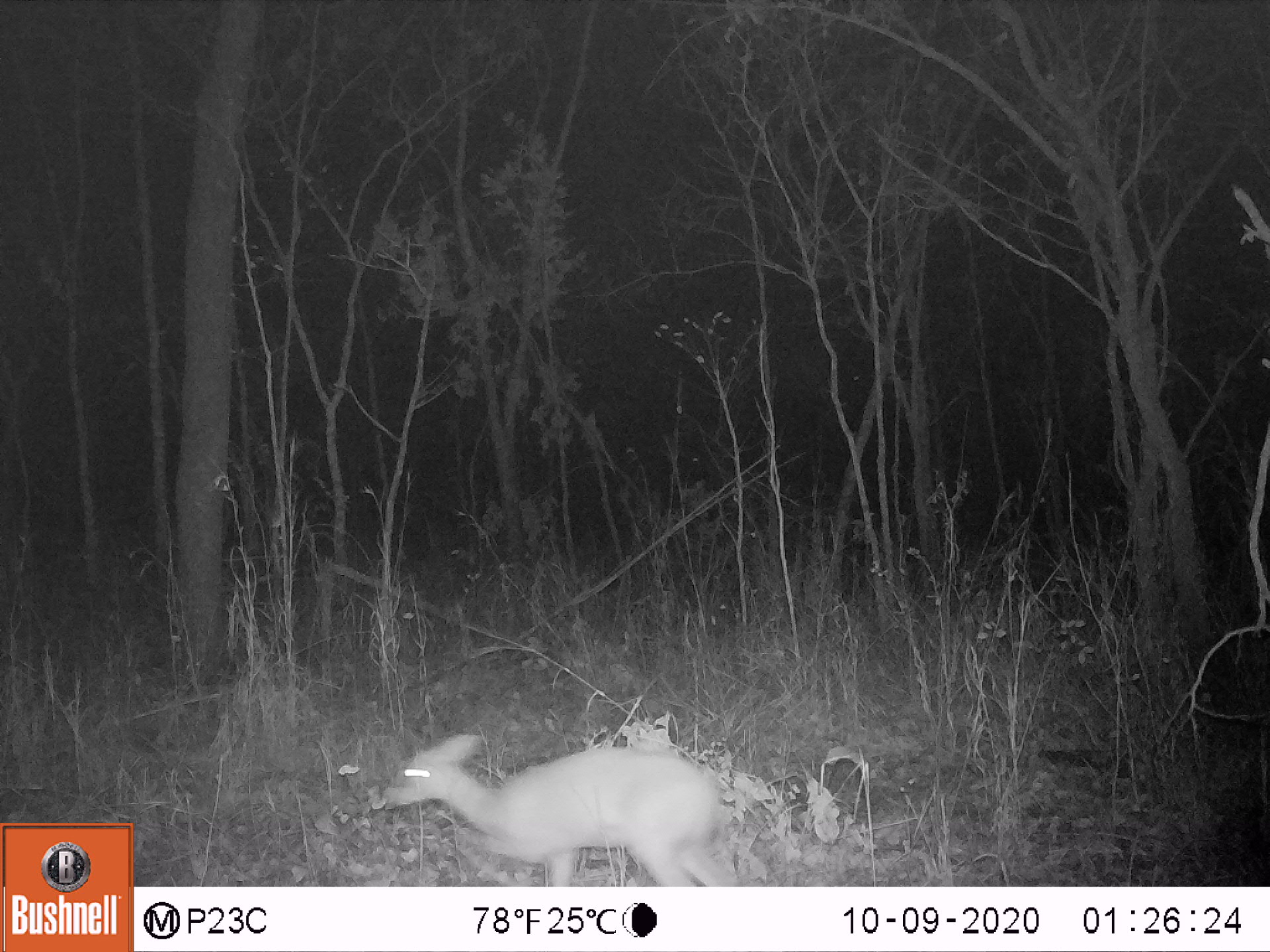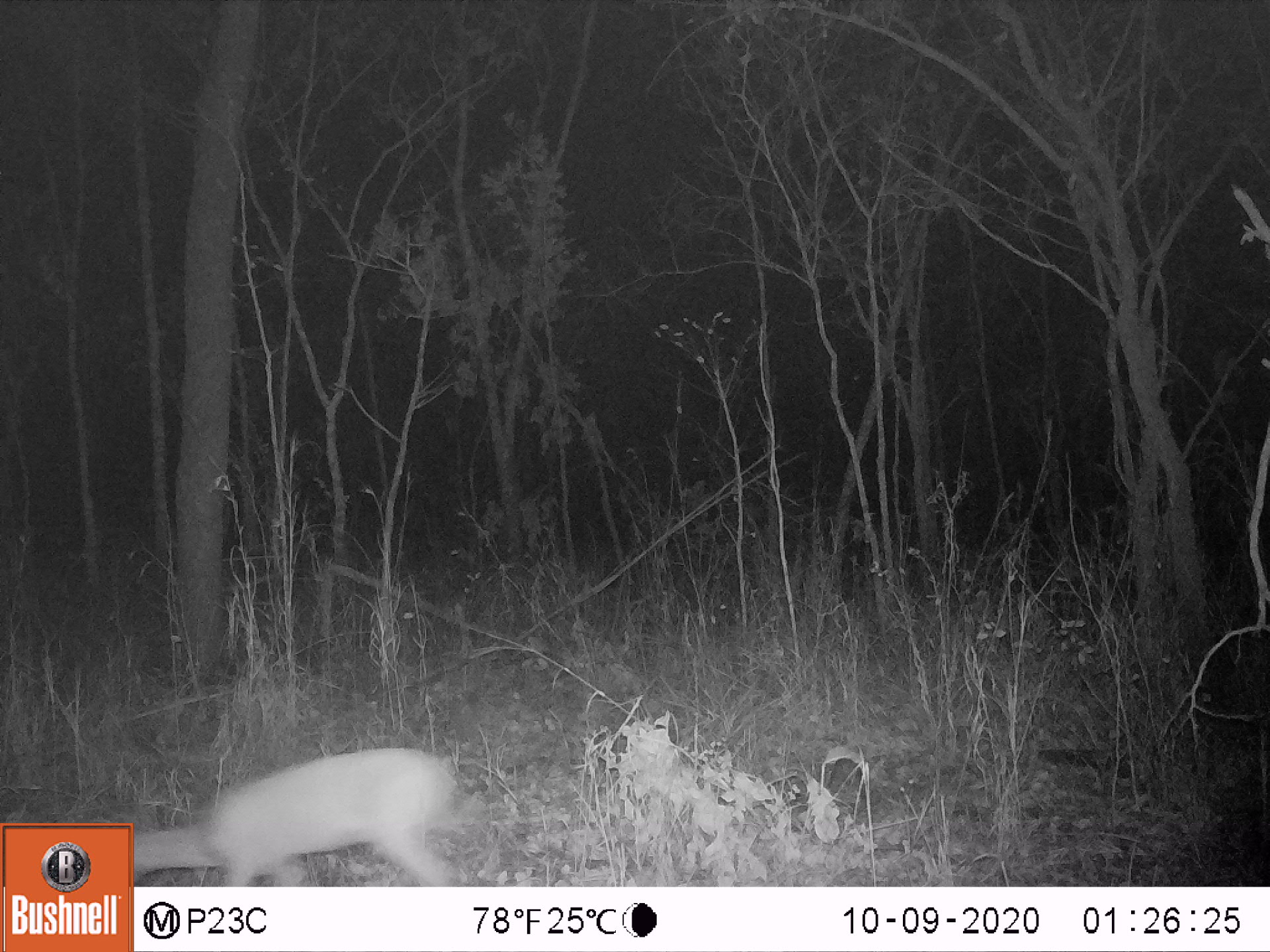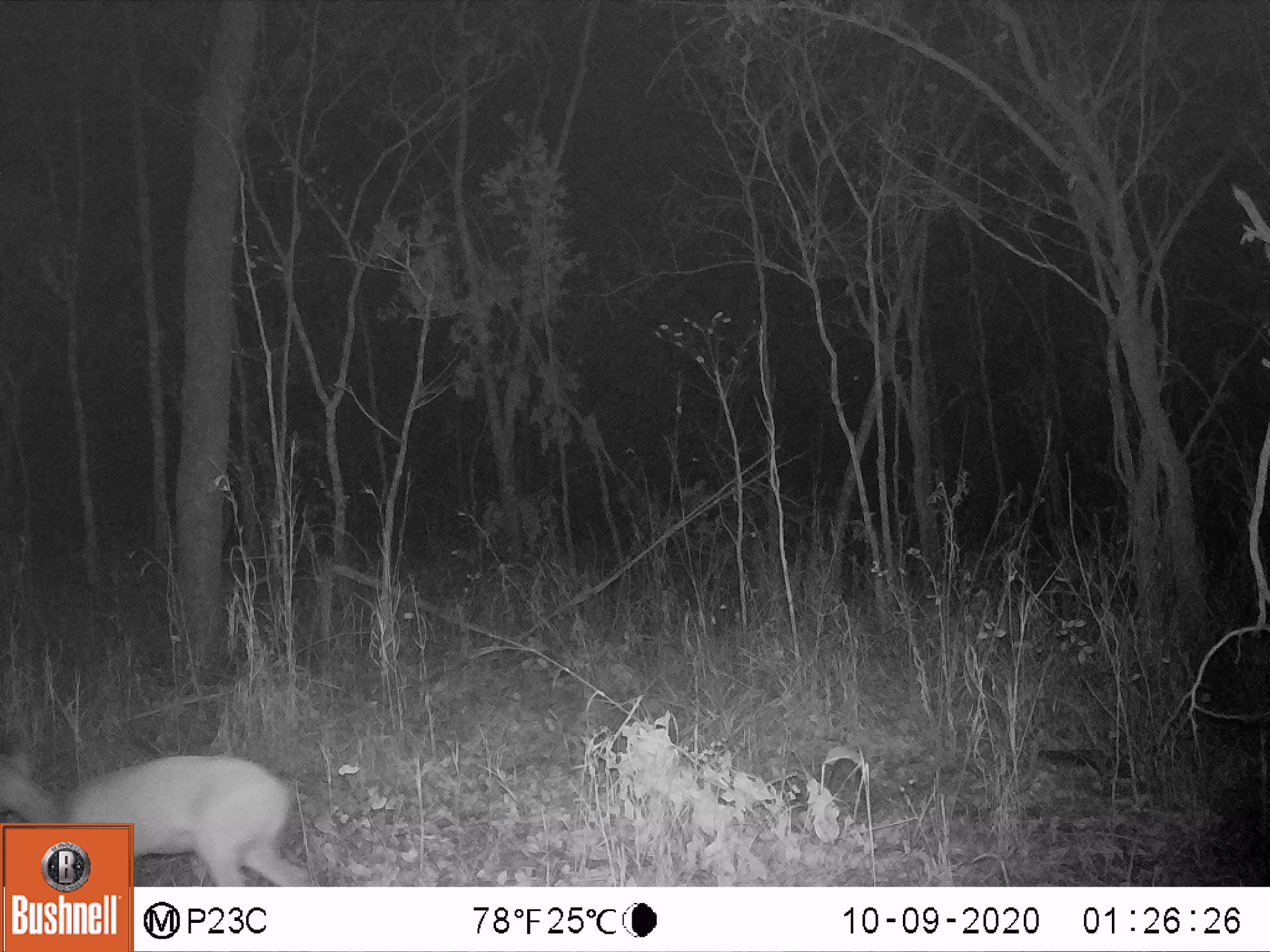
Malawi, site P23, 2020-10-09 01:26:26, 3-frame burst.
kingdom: Animalia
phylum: Chordata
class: Mammalia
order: Artiodactyla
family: Bovidae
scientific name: Antilopinae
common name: small antelope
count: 1